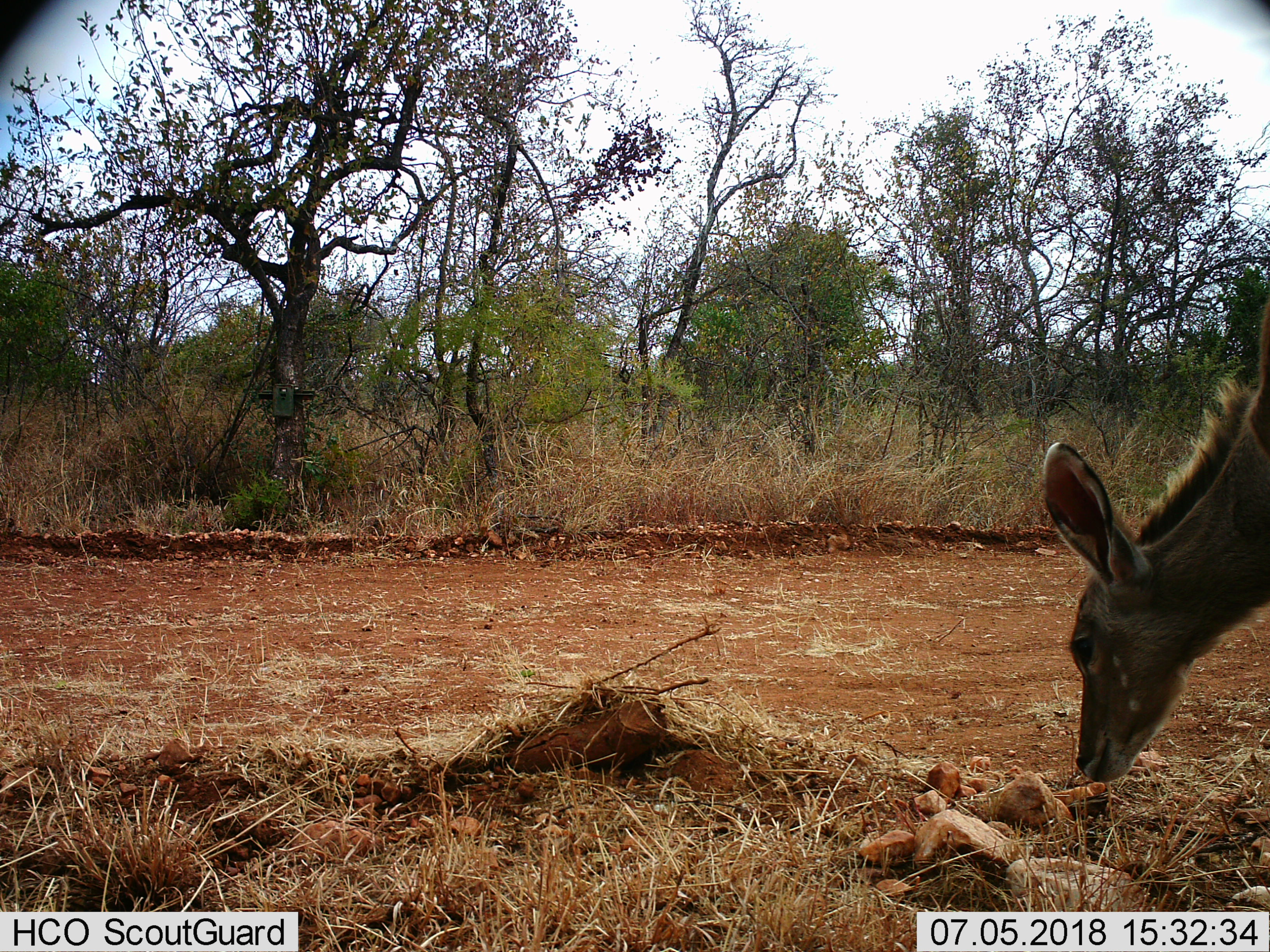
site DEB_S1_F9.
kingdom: Animalia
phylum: Chordata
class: Mammalia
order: Artiodactyla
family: Bovidae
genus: Tragelaphus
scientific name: Tragelaphus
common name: kudu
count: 1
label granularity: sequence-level